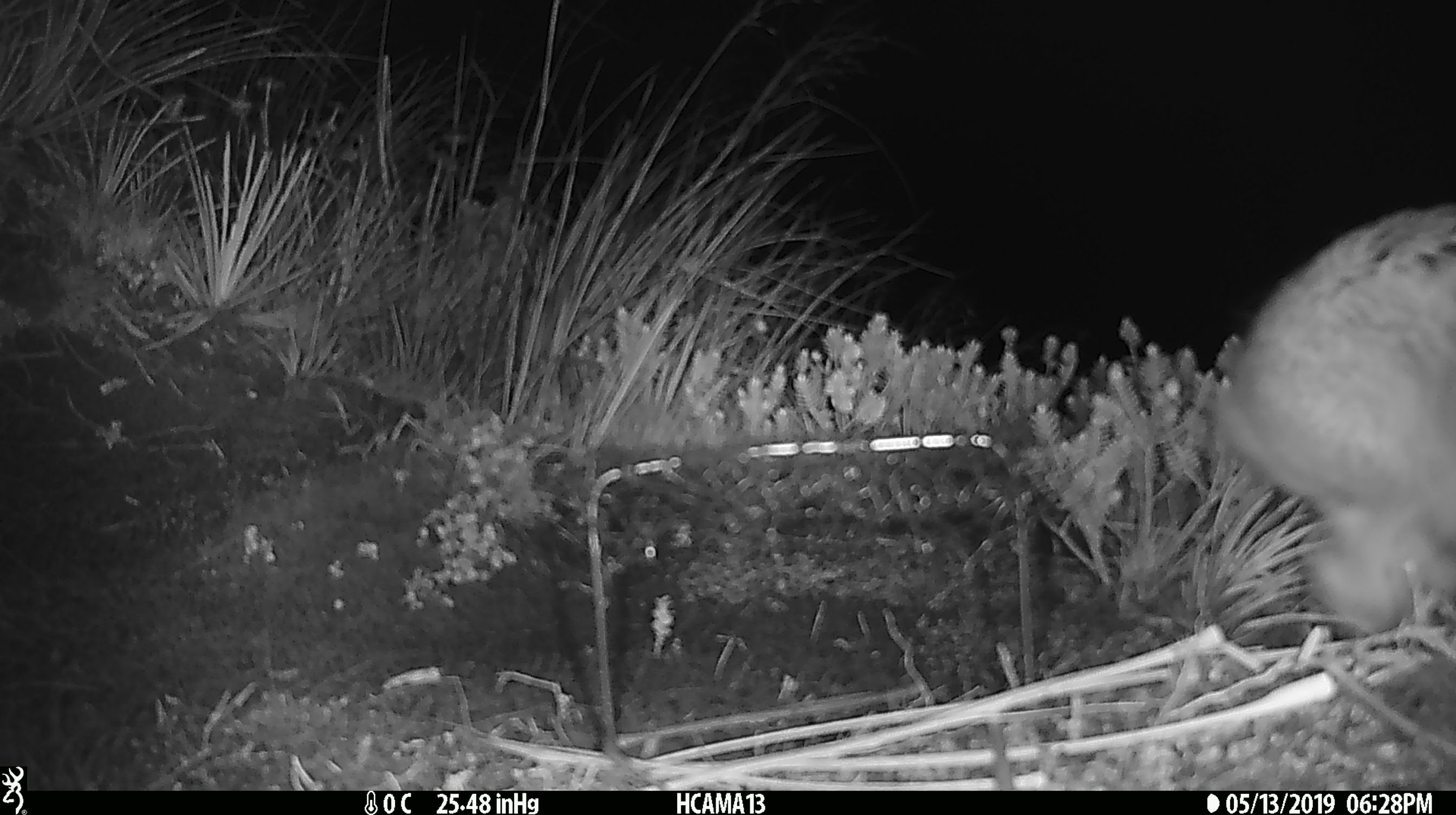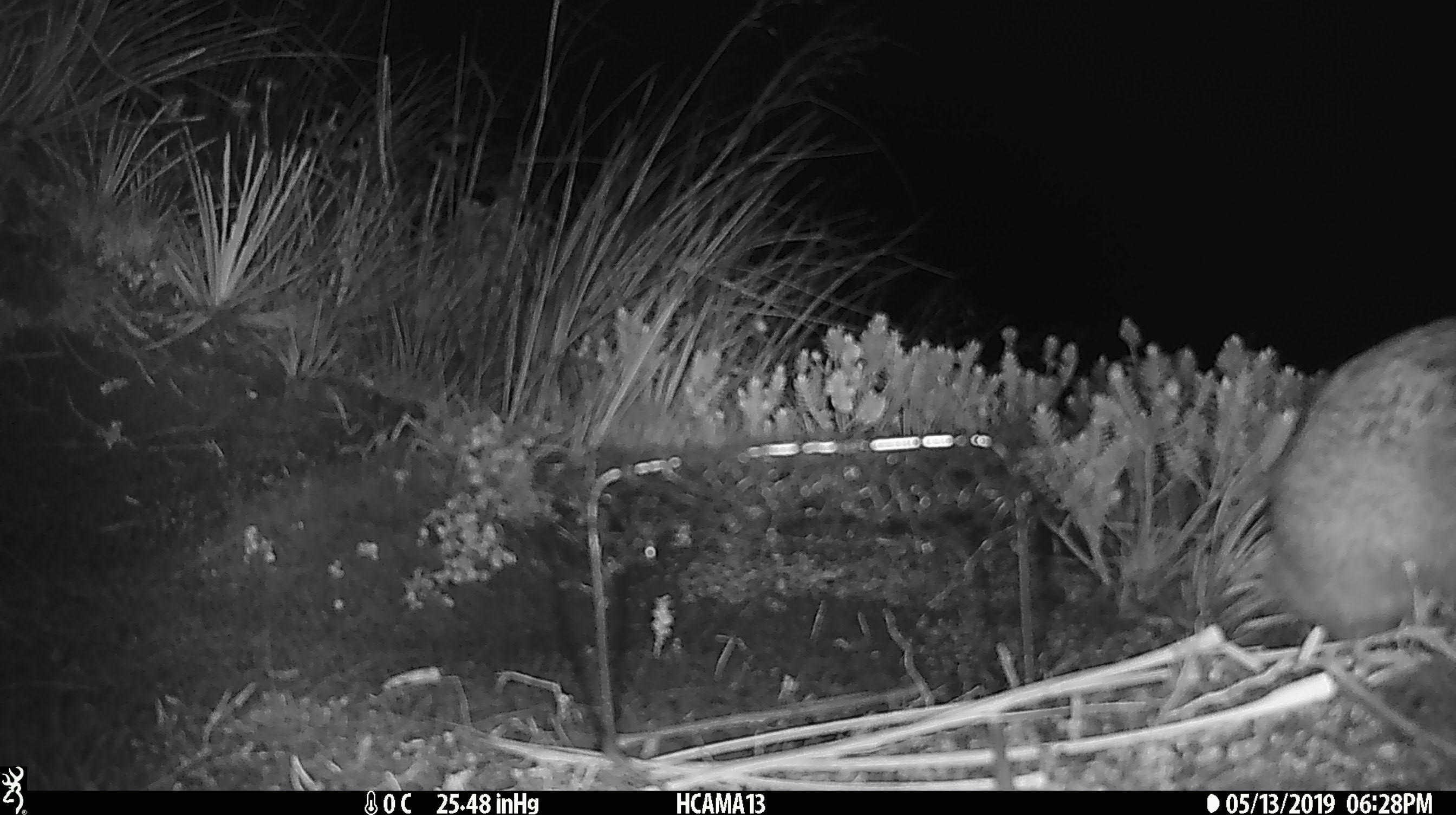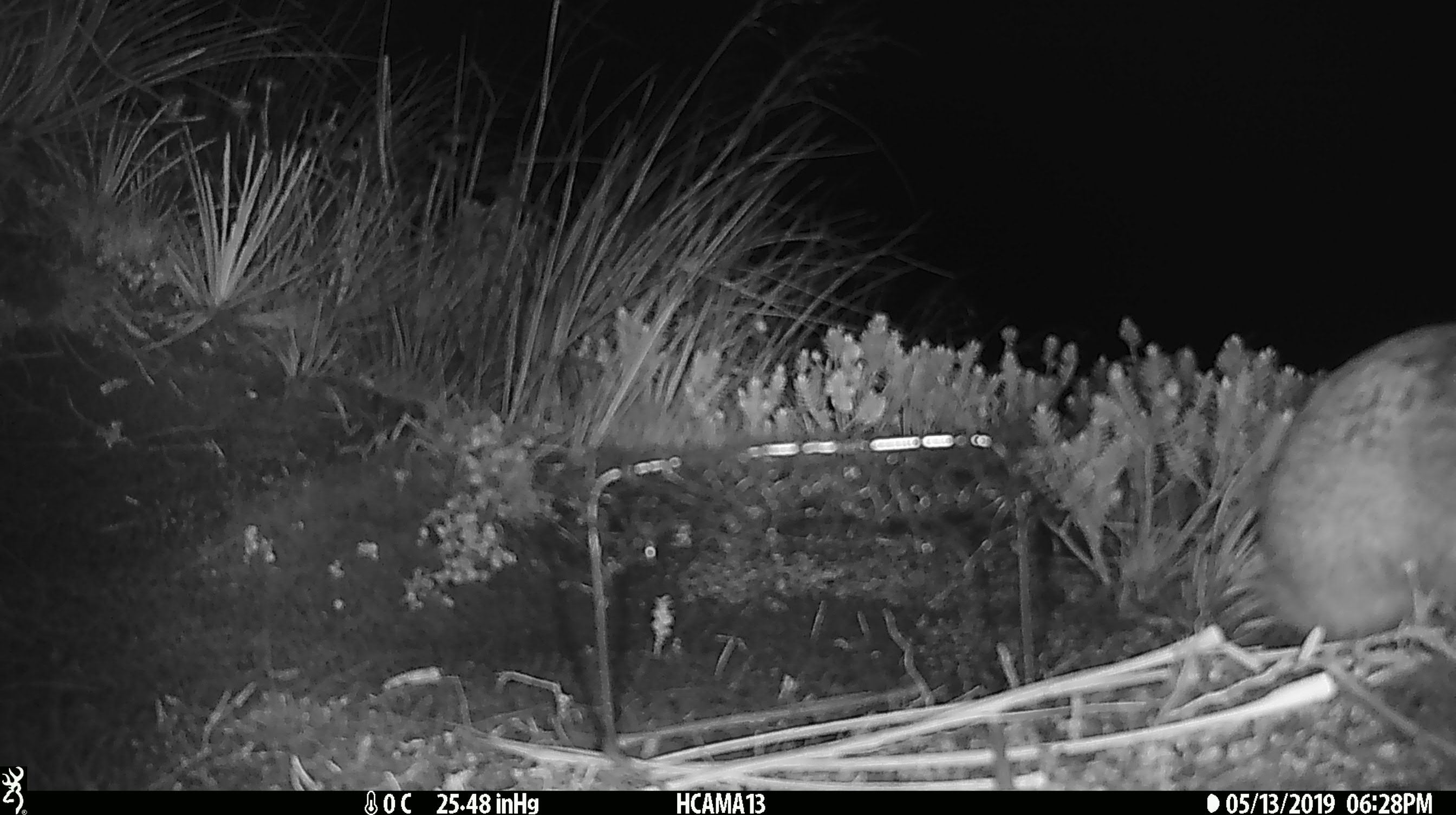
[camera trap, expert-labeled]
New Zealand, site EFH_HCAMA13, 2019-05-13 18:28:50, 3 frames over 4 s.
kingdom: Animalia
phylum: Chordata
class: Mammalia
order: Lagomorpha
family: Leporidae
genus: Lepus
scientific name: Lepus europaeus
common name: brown hare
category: hare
Hare (brown hare) (Lepus europaeus).